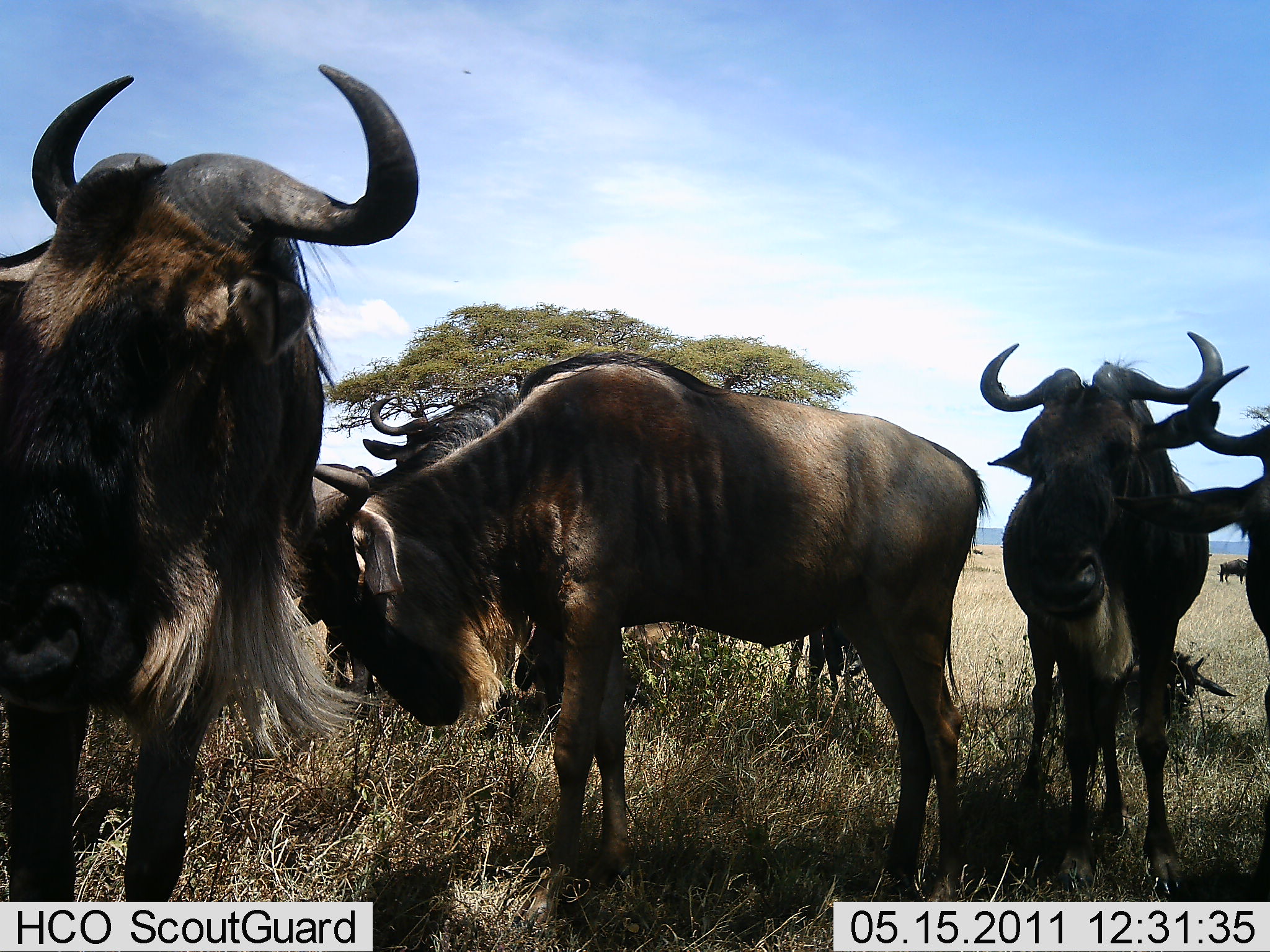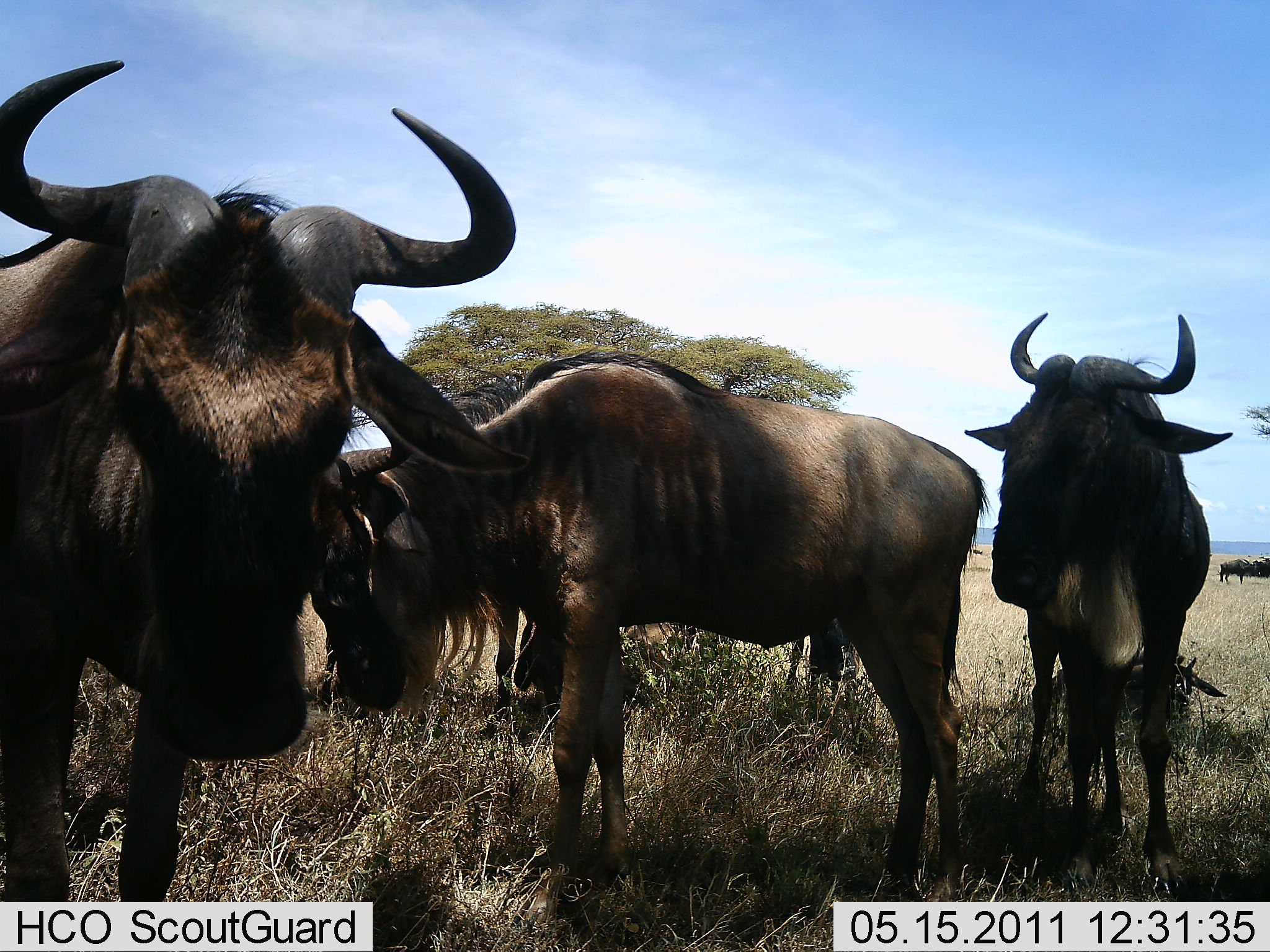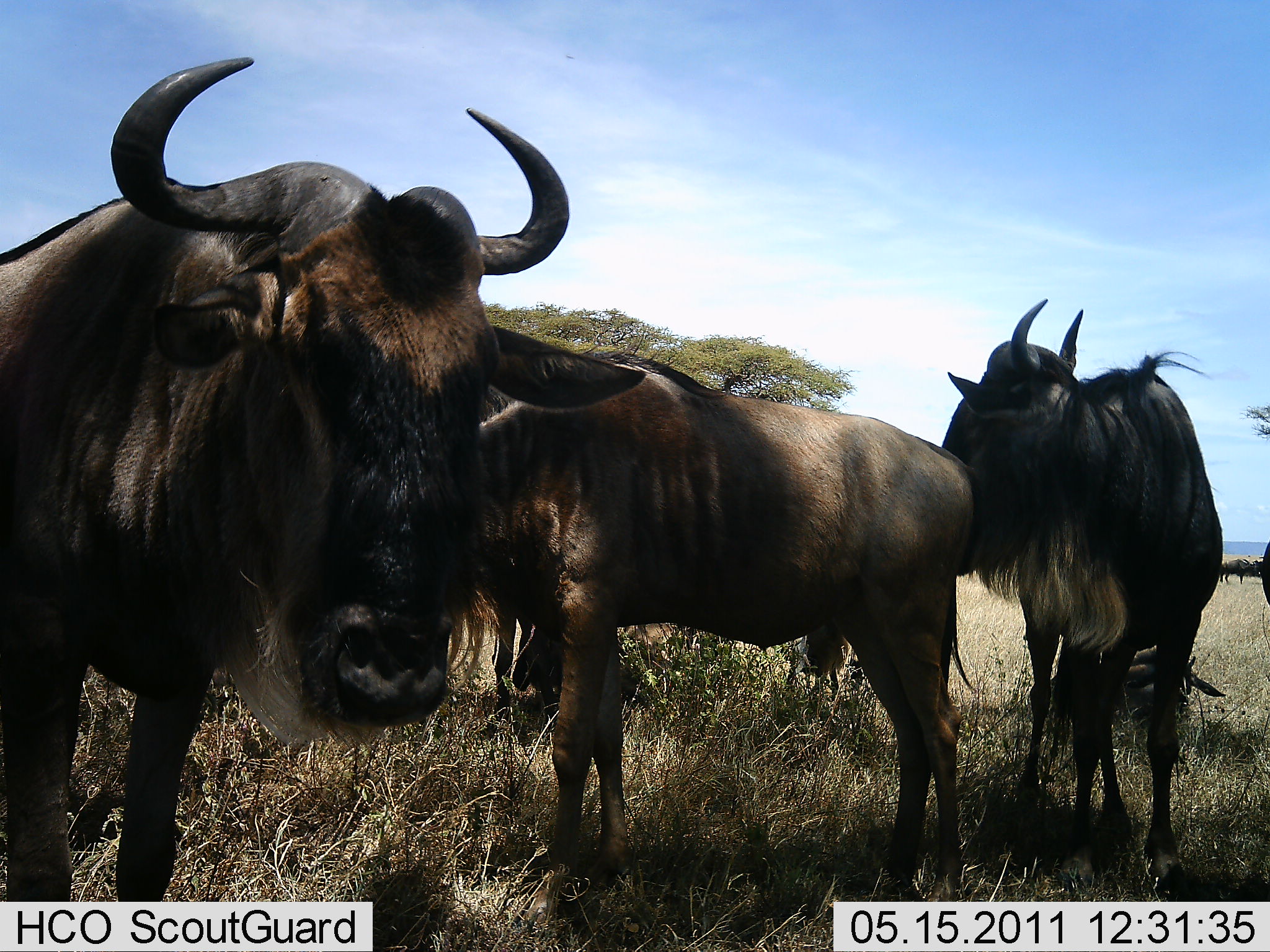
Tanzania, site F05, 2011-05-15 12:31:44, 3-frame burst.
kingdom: Animalia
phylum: Chordata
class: Mammalia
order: Artiodactyla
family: Bovidae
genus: Connochaetes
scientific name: Connochaetes taurinus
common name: blue wildebeest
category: wildebeest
Wildebeest (blue wildebeest) (Connochaetes taurinus), count 7. Behavior (volunteer vote fractions): standing 75%, resting 25%, moving 0%, interacting 17%. Young present (vote fraction): 17%. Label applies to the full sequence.